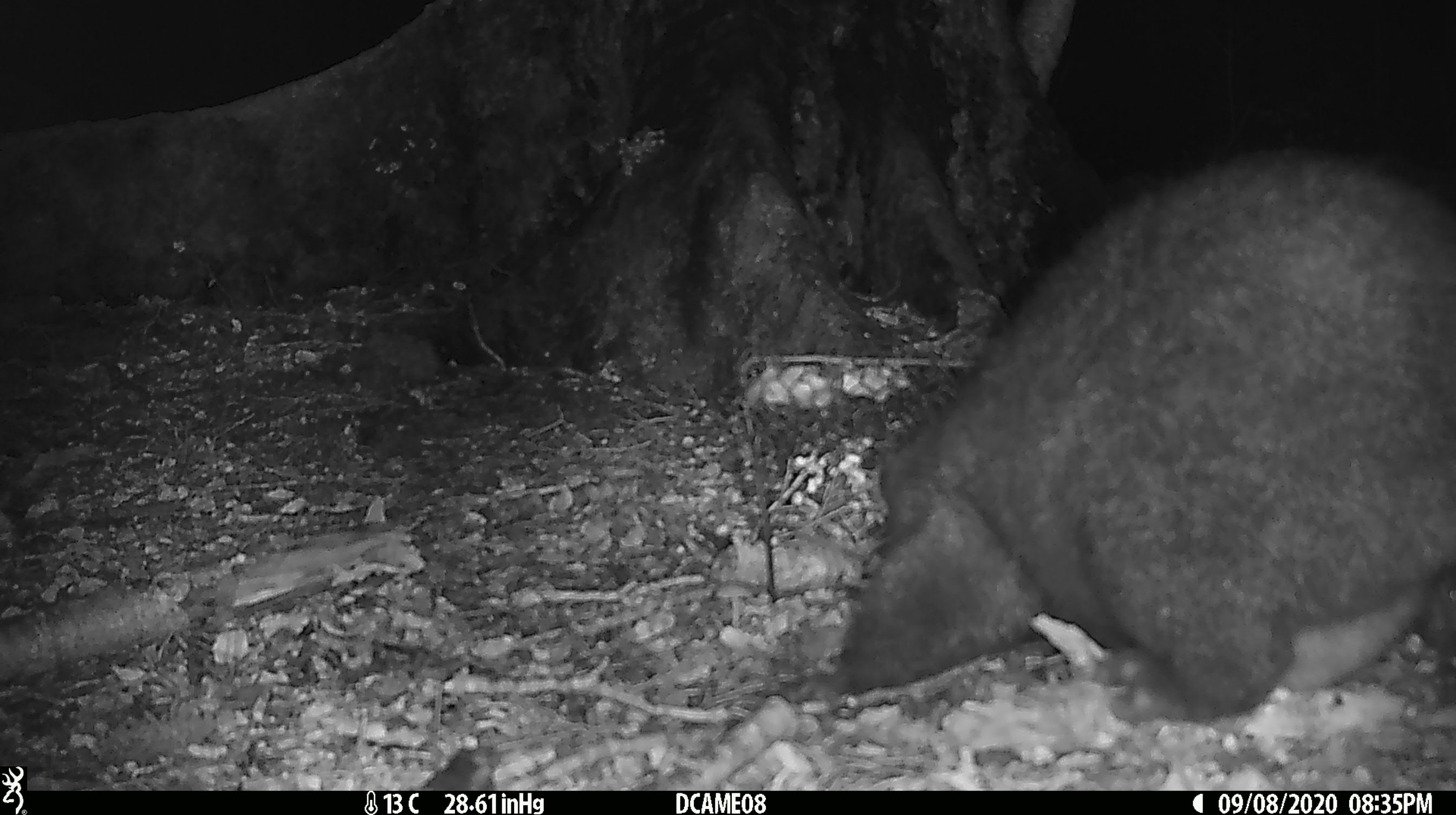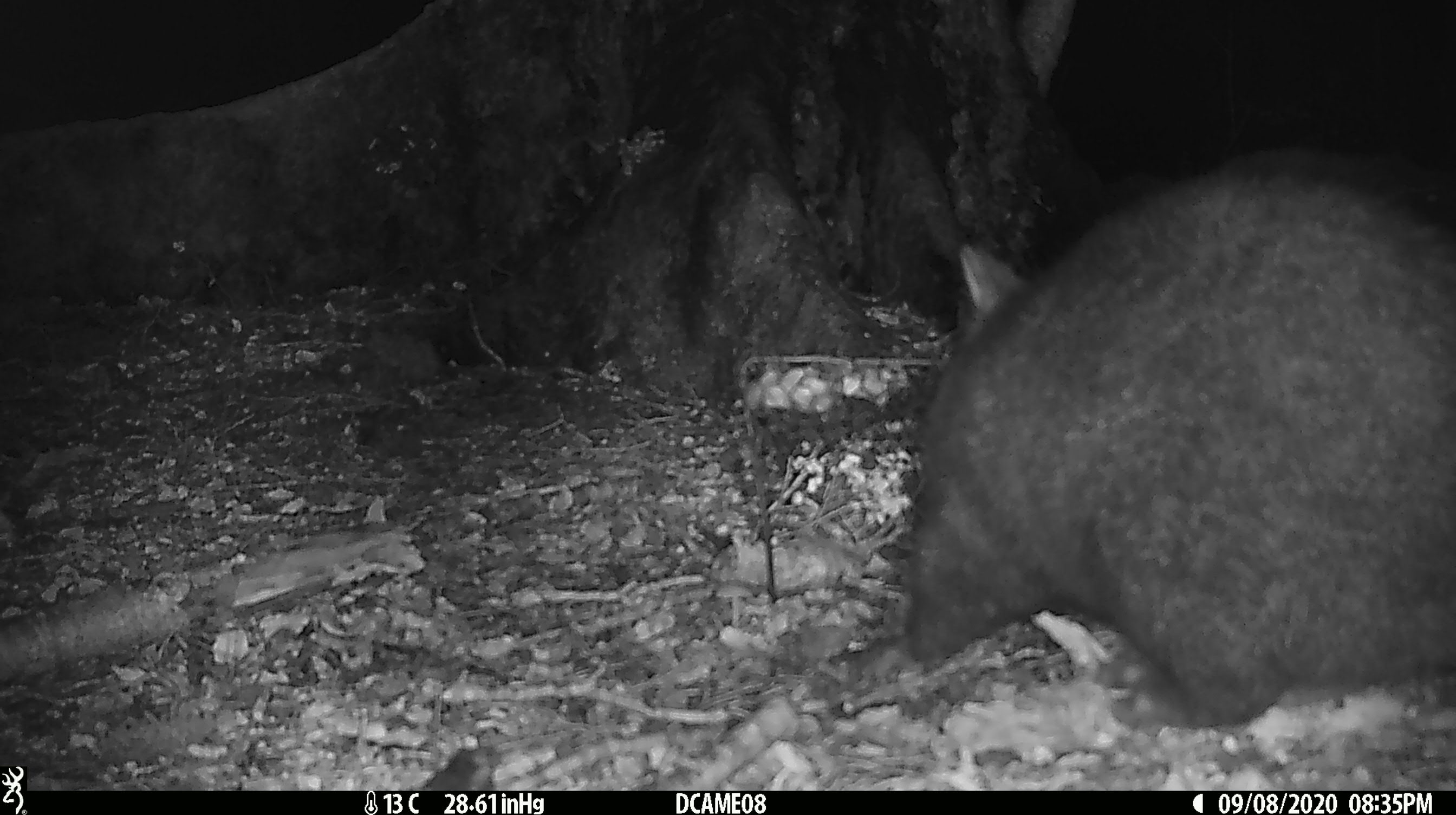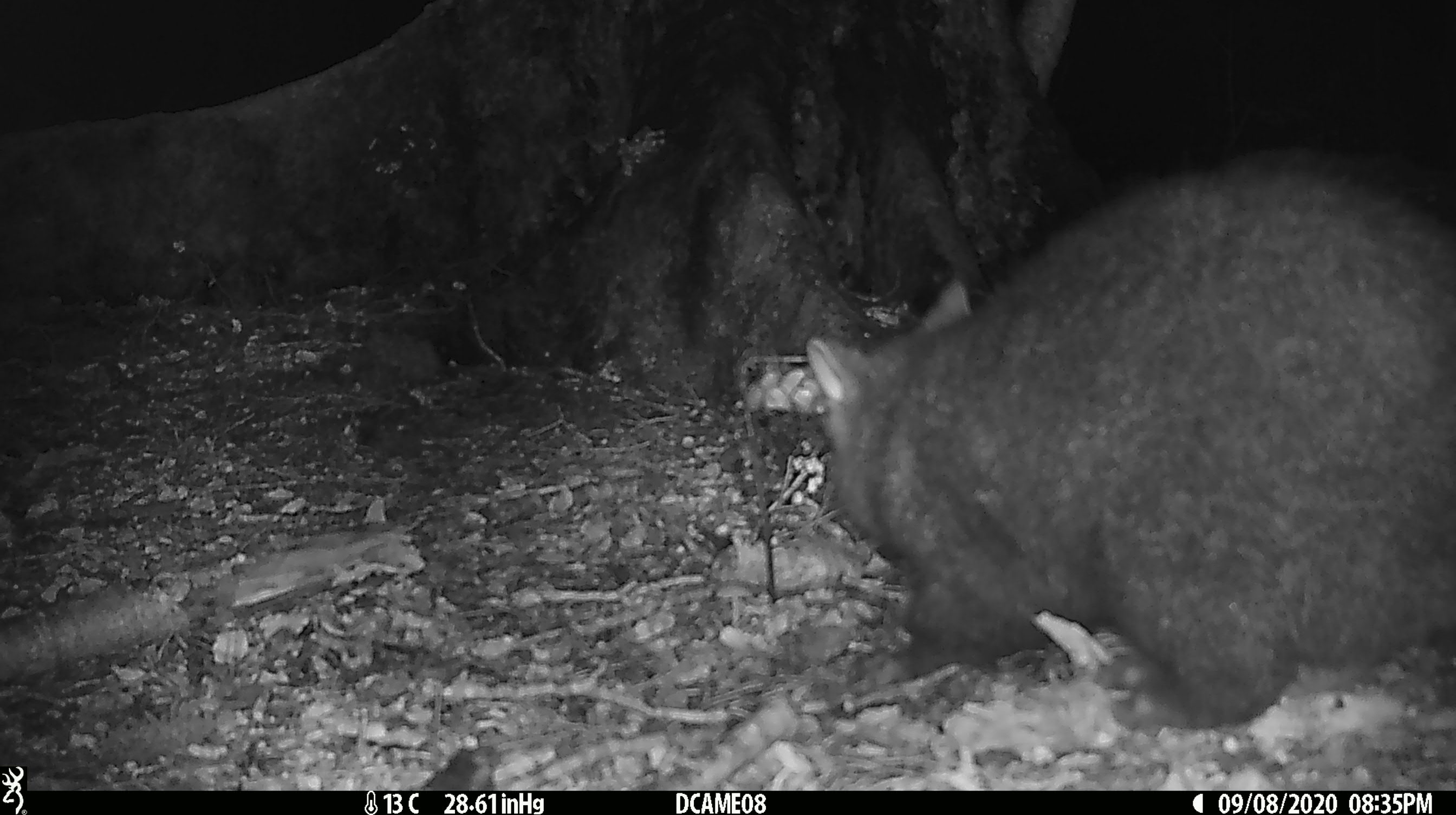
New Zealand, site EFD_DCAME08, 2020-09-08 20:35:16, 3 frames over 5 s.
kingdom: Animalia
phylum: Chordata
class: Mammalia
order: Diprotodontia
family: Phalangeridae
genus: Trichosurus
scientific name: Trichosurus vulpecula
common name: common brushtail possum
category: possum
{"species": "possum (common brushtail possum) (Trichosurus vulpecula)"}